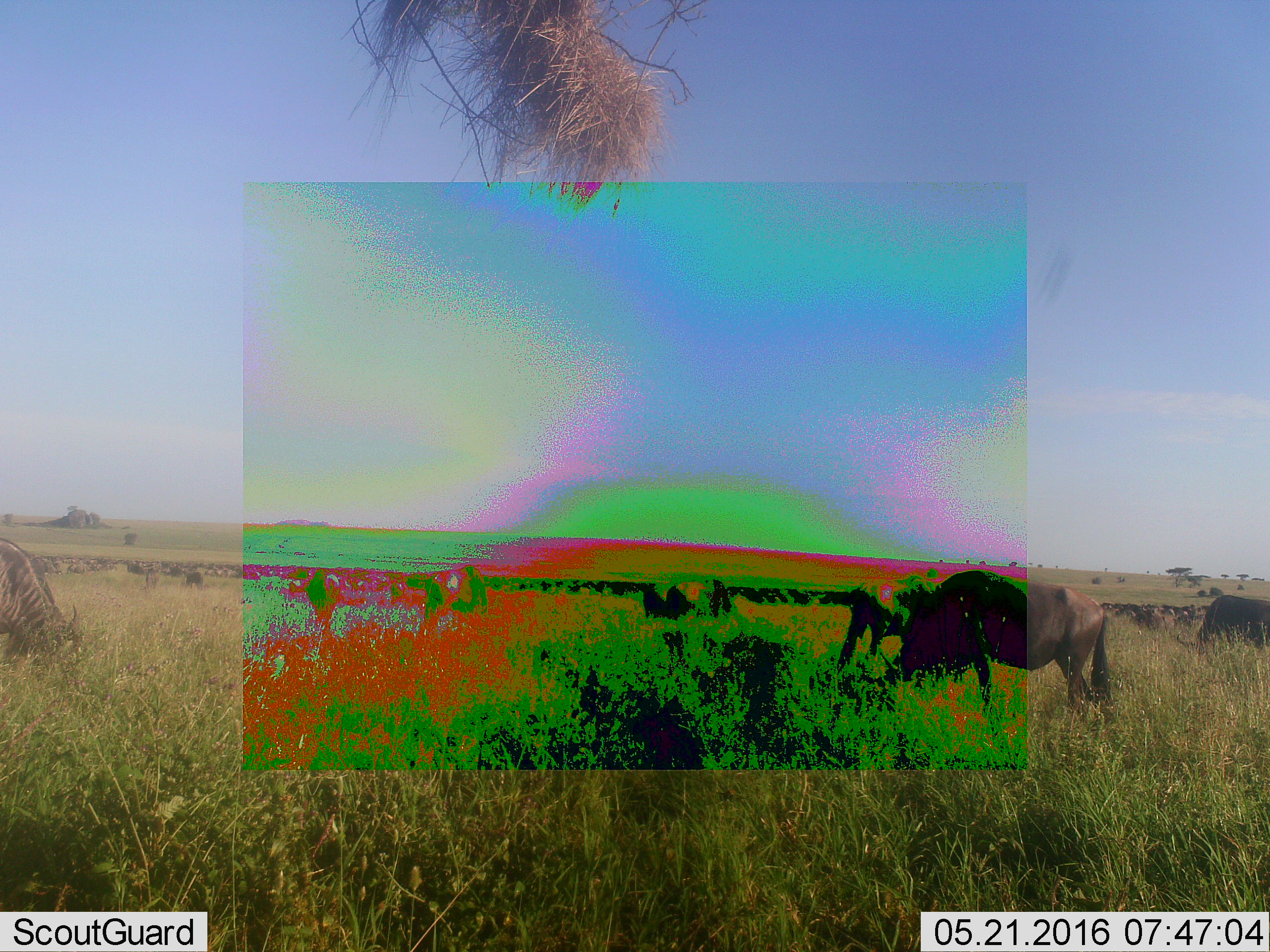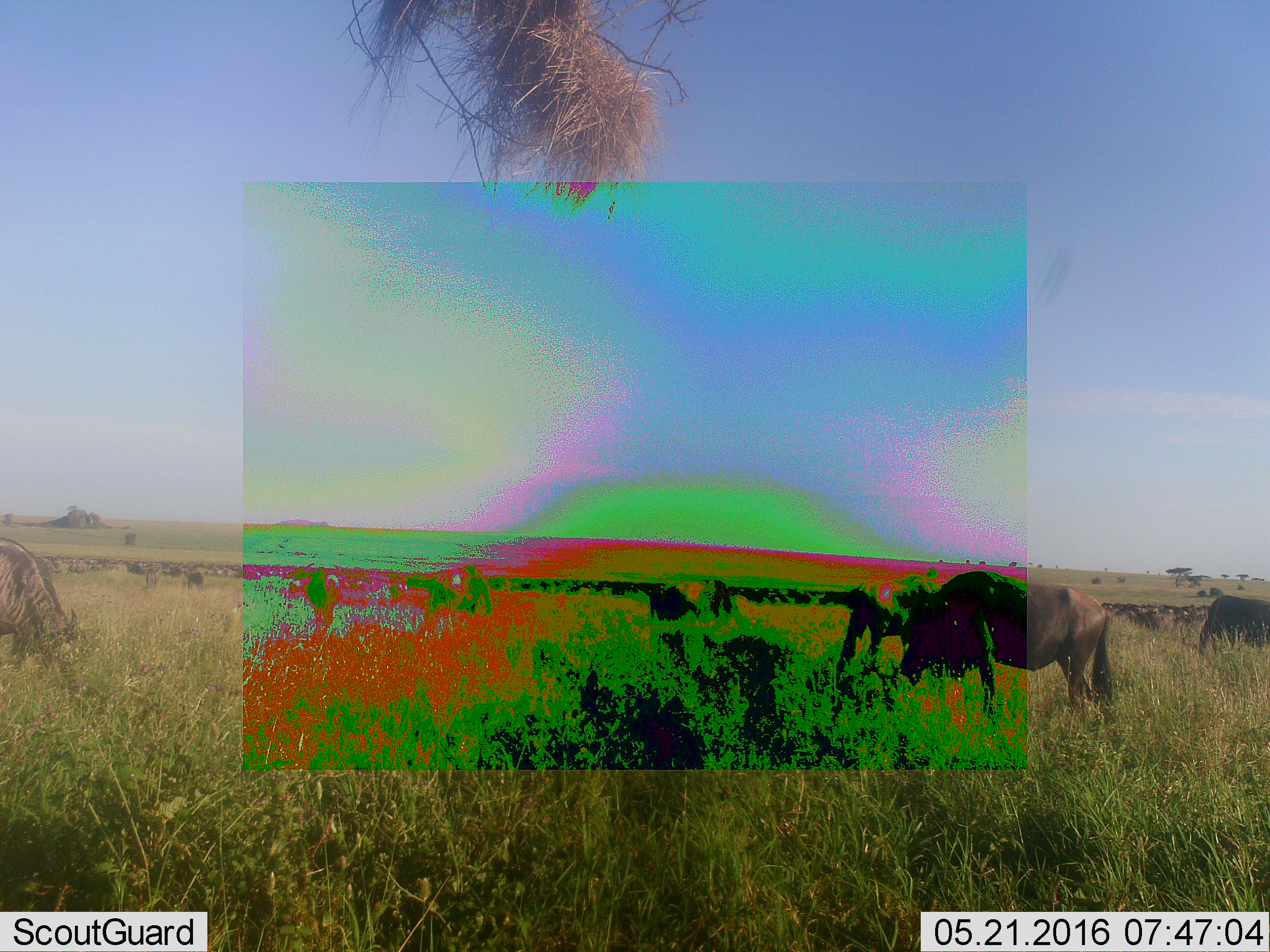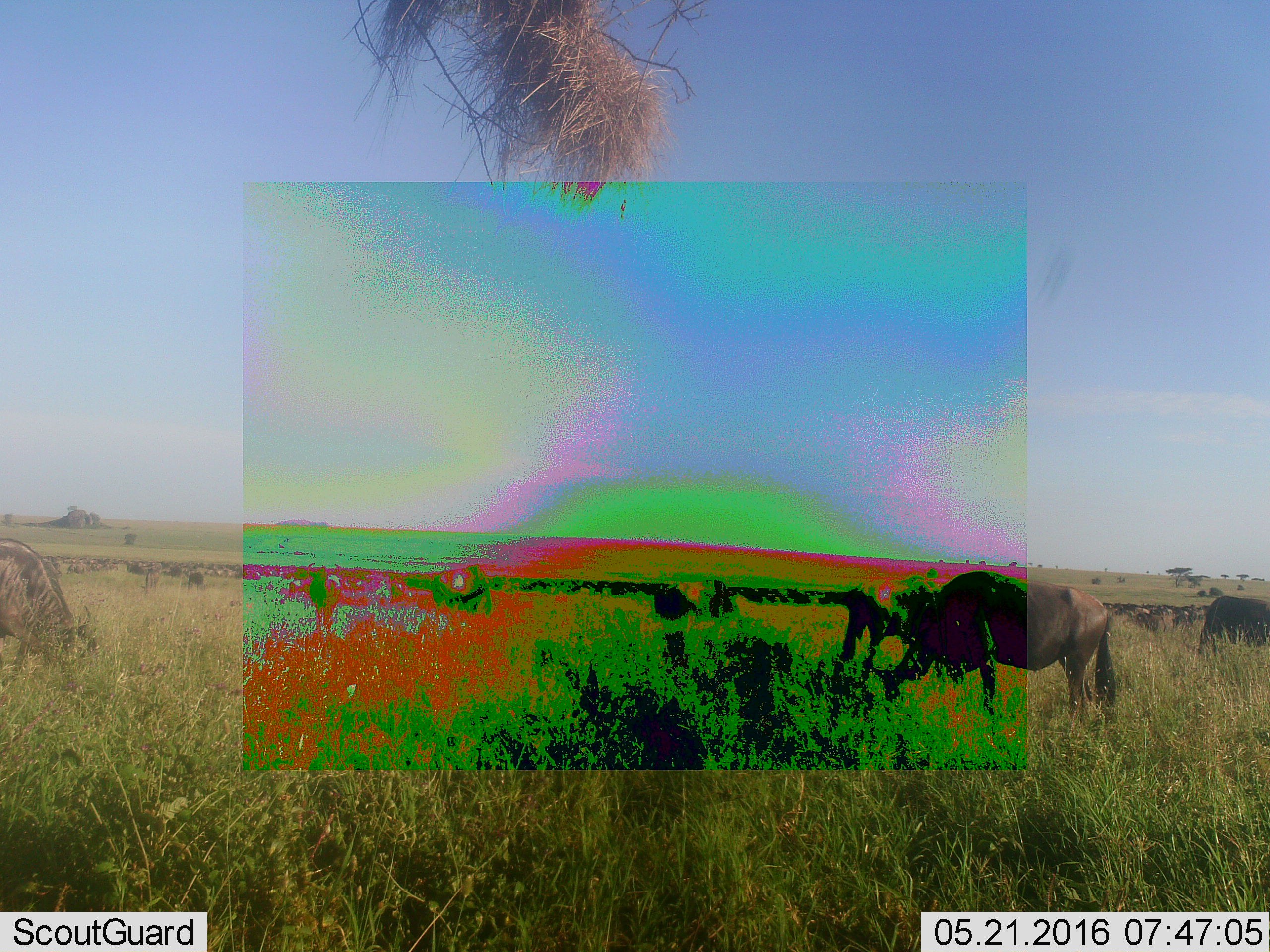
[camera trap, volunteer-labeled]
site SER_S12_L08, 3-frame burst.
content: unidentified animal